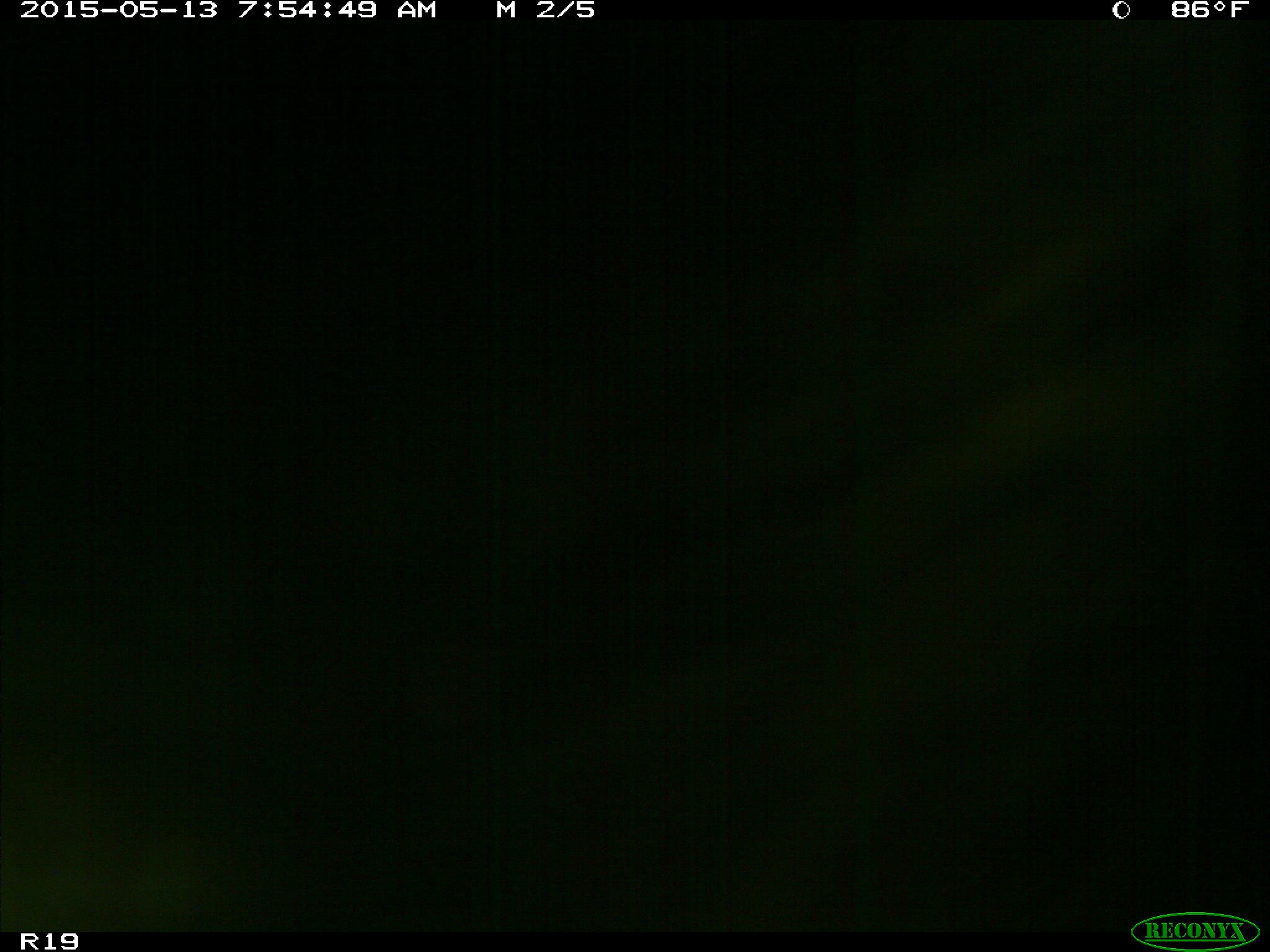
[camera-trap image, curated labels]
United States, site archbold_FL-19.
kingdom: Animalia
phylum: Chordata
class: Mammalia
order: Artiodactyla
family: Bovidae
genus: Bos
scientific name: Bos taurus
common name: domestic cow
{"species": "Bos taurus (domestic cow)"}